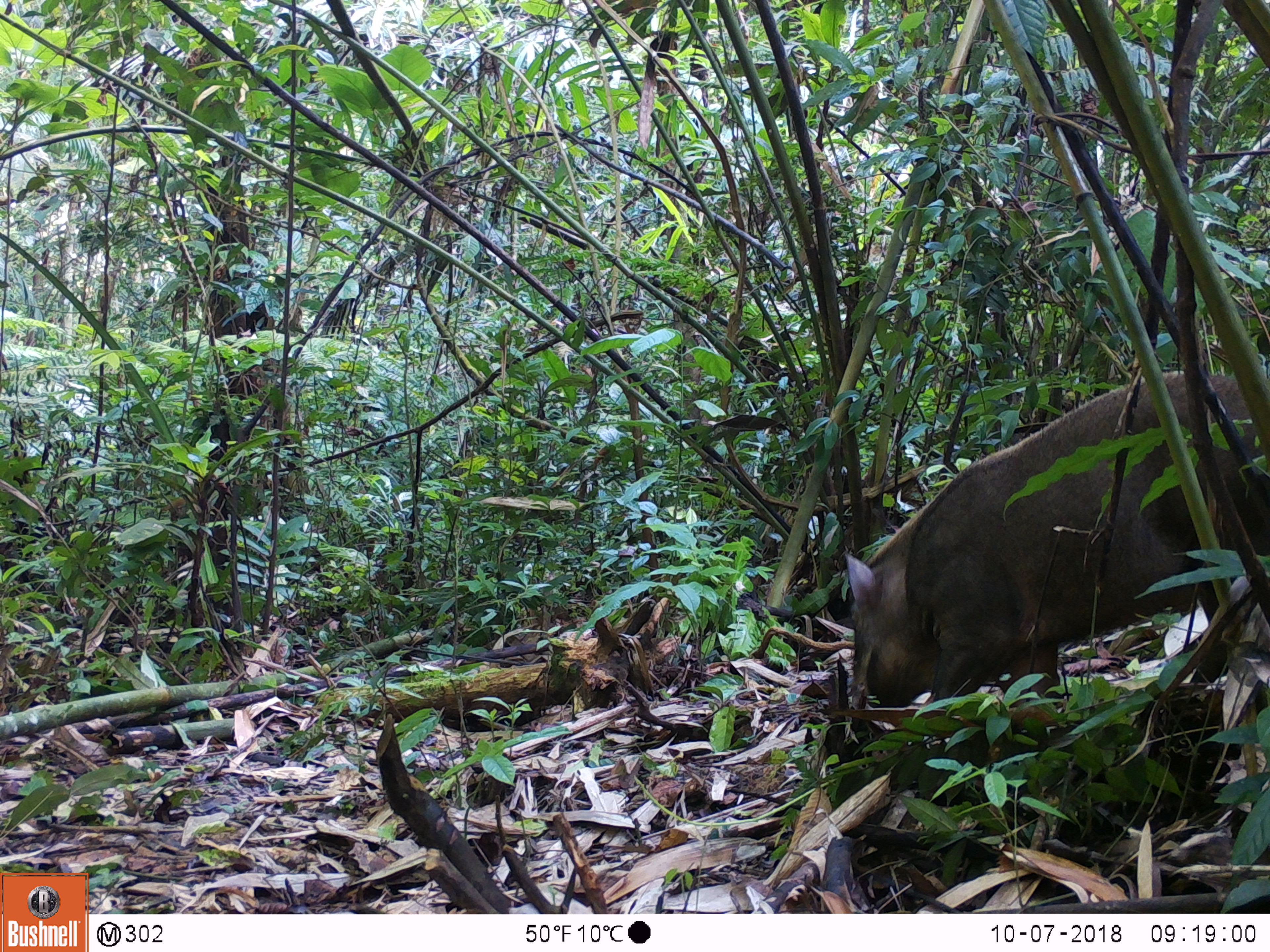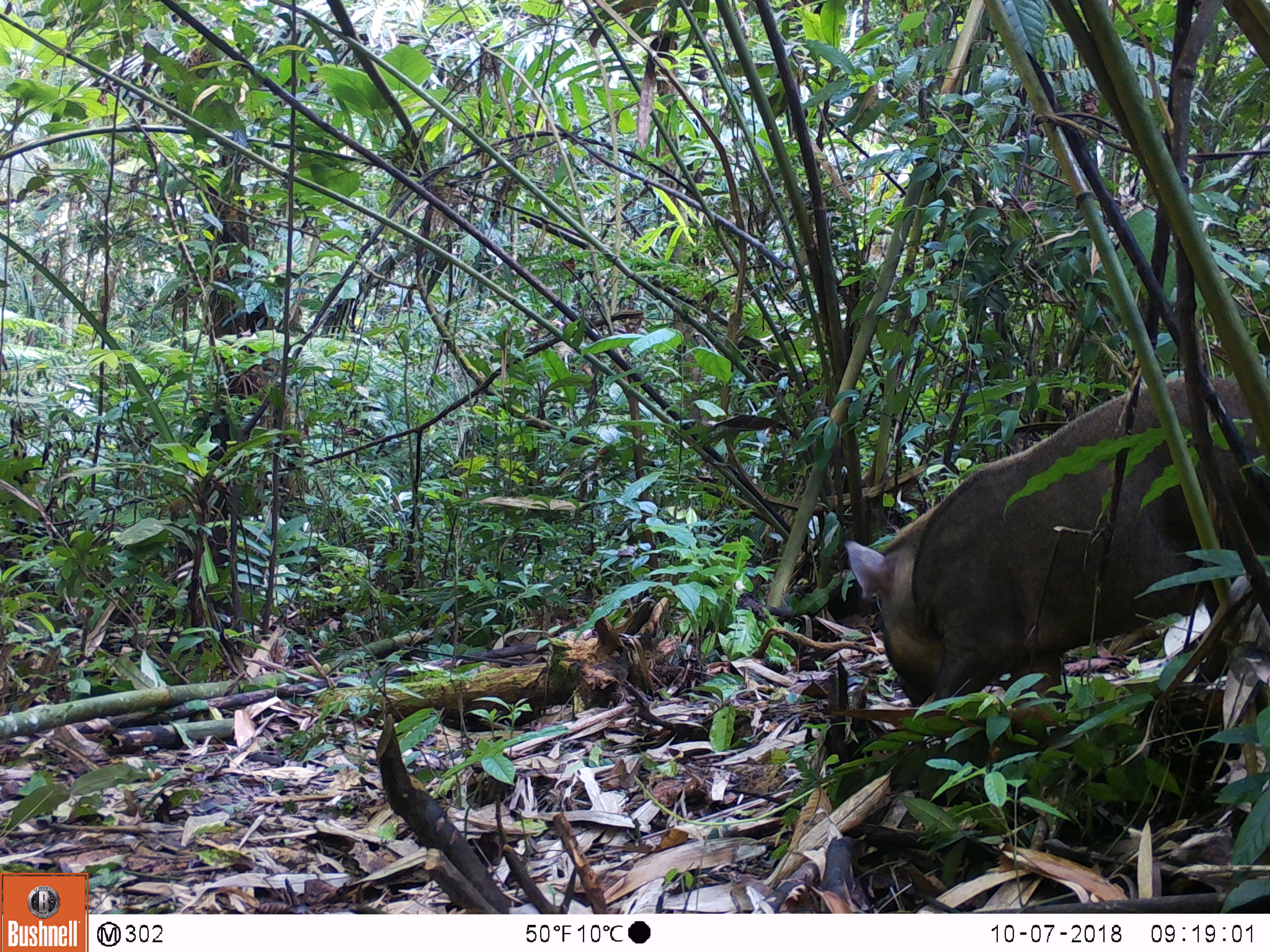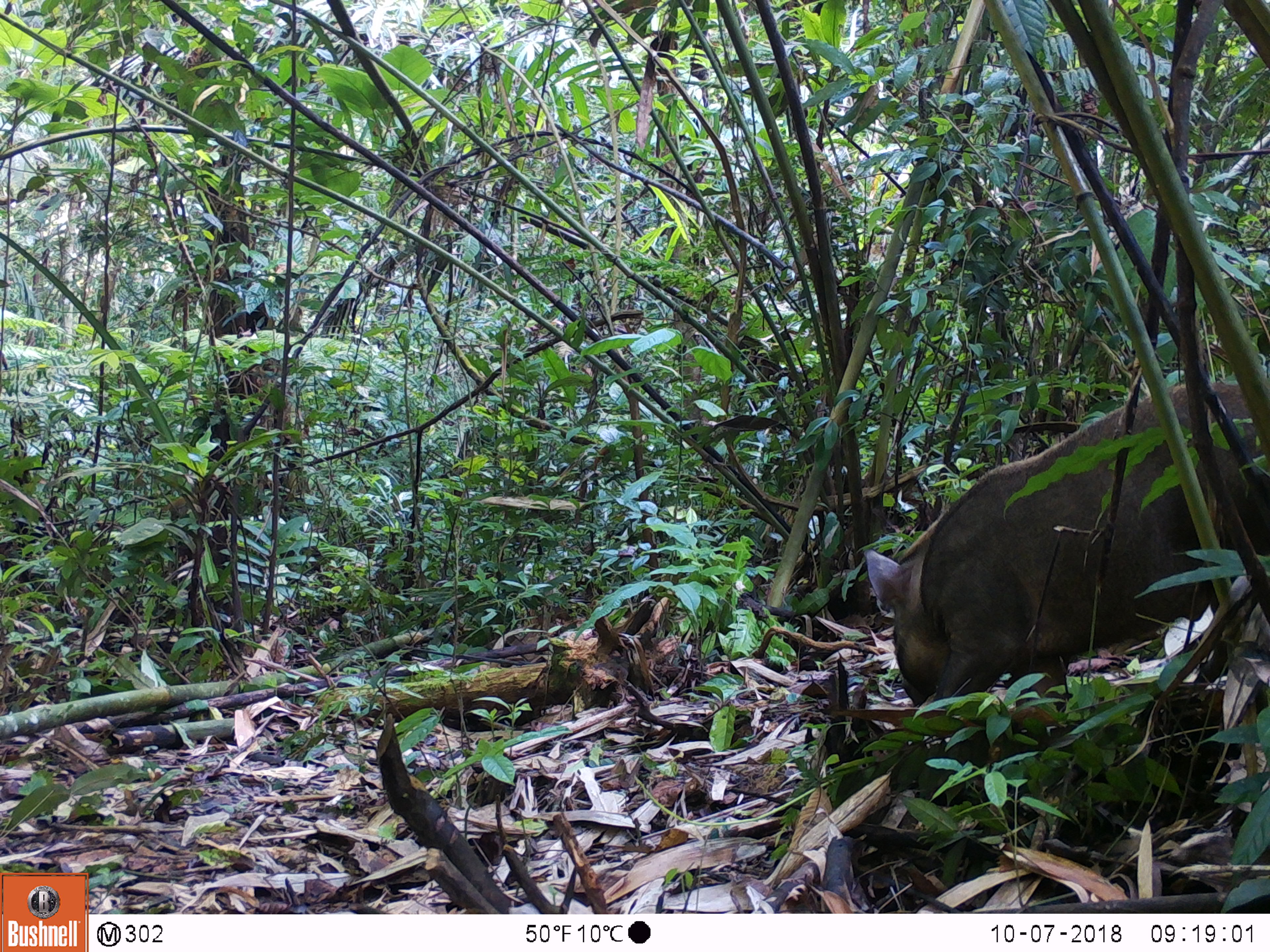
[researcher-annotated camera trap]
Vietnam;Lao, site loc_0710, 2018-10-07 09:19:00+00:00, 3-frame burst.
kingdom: Animalia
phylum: Chordata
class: Mammalia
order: Artiodactyla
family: Suidae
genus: Sus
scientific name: Sus scrofa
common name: eurasian wild pig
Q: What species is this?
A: Eurasian wild pig (Sus scrofa).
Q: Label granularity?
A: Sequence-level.